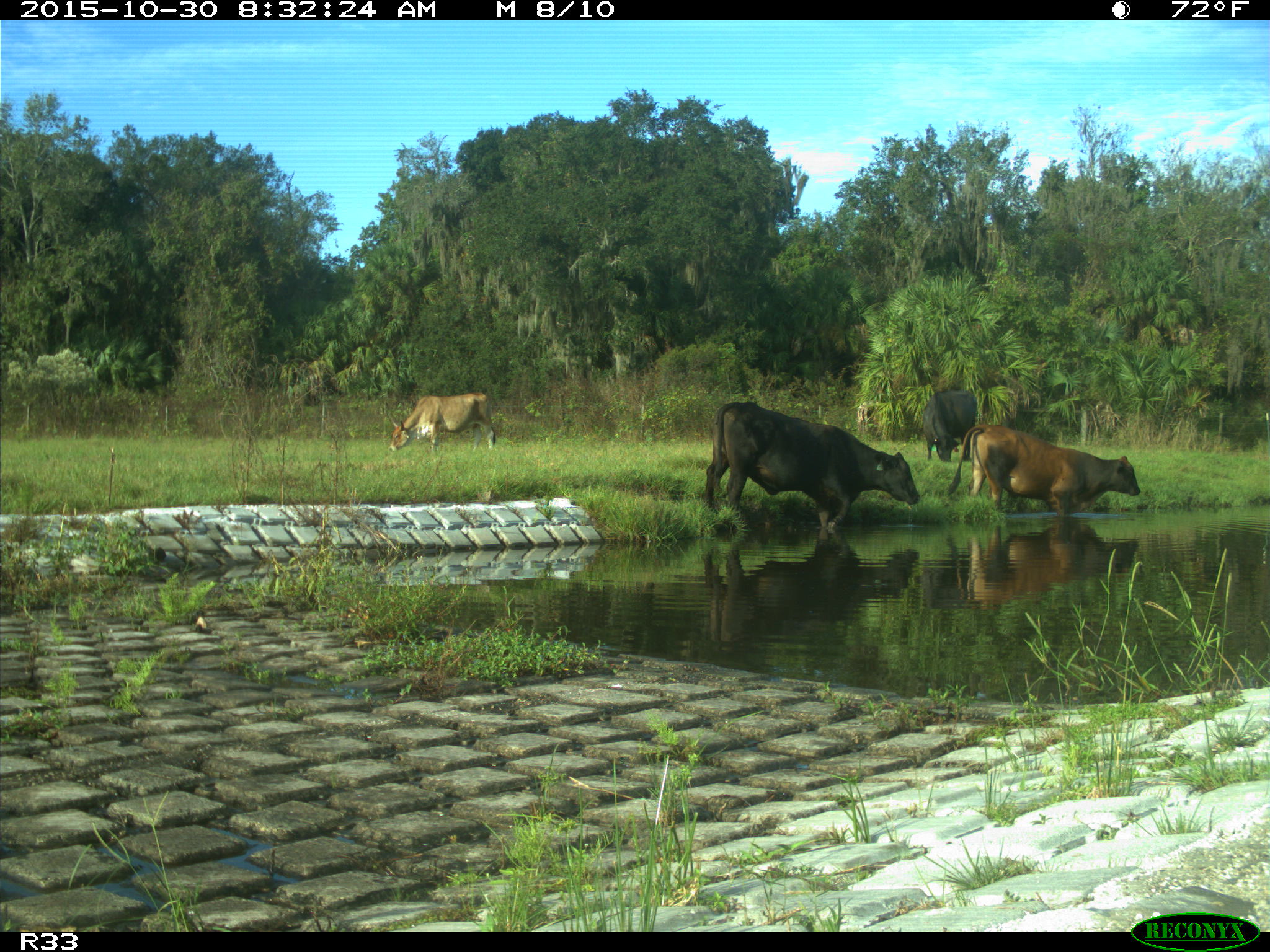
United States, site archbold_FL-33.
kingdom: Animalia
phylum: Chordata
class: Mammalia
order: Artiodactyla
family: Bovidae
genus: Bos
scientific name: Bos taurus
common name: domestic cow